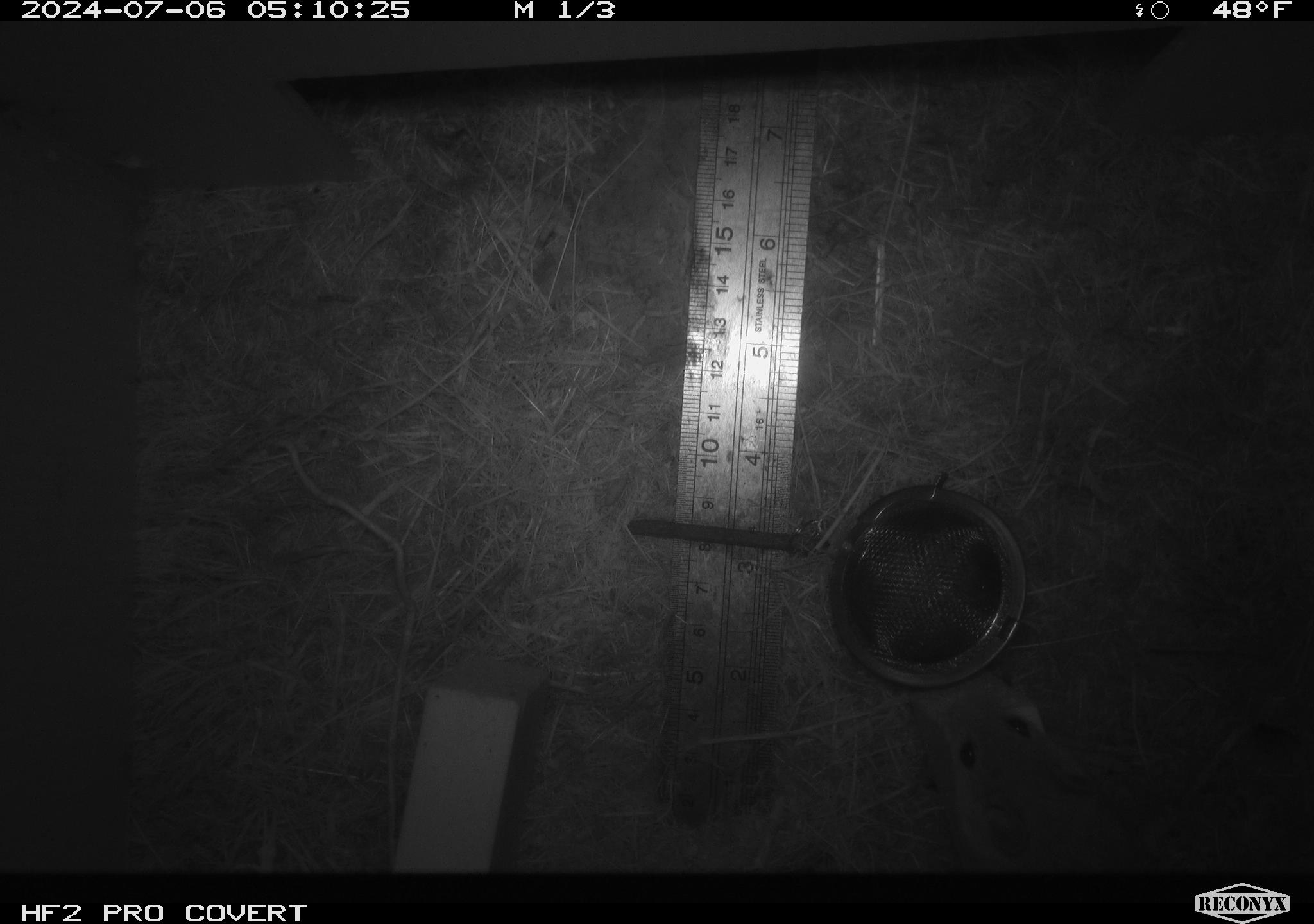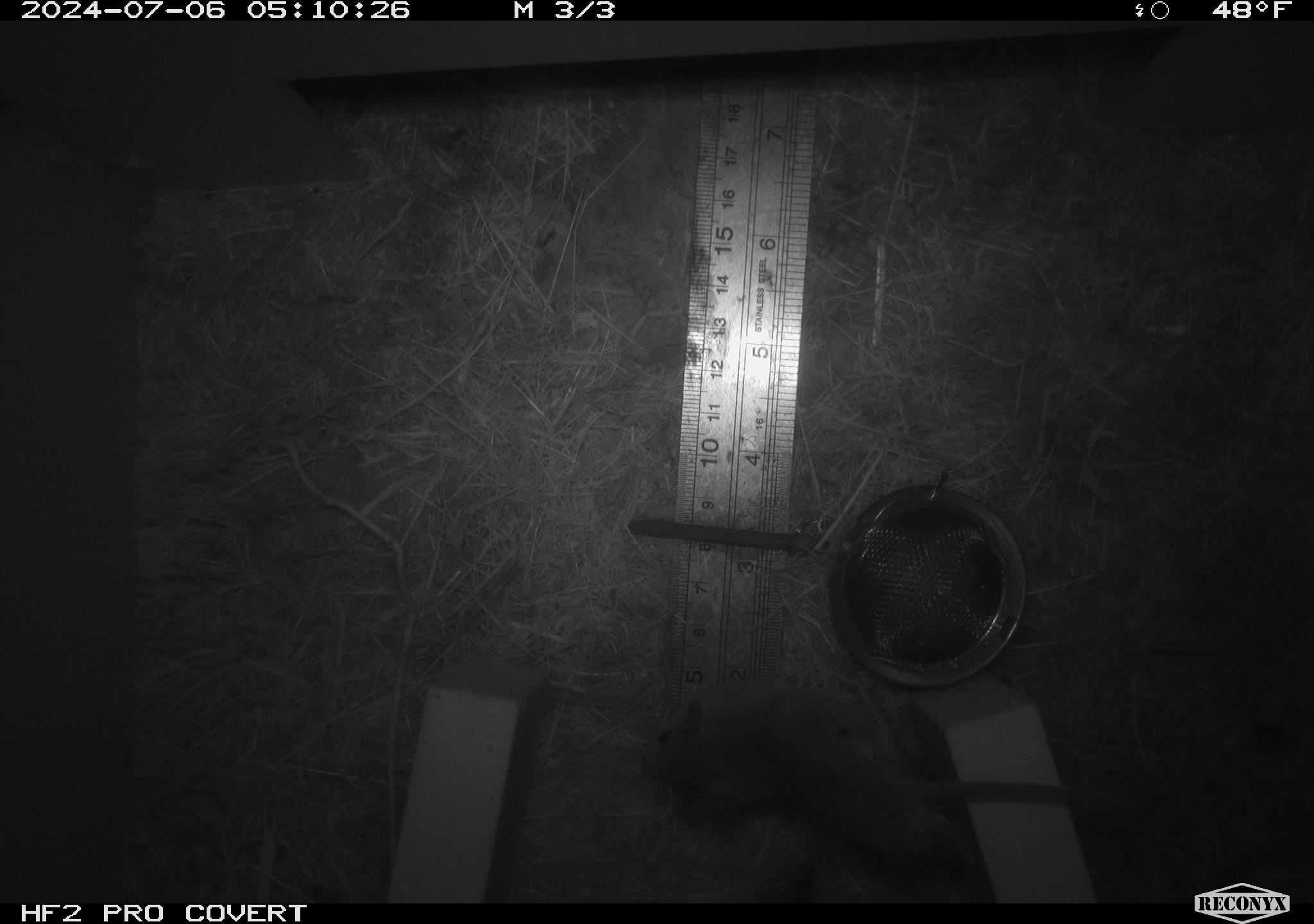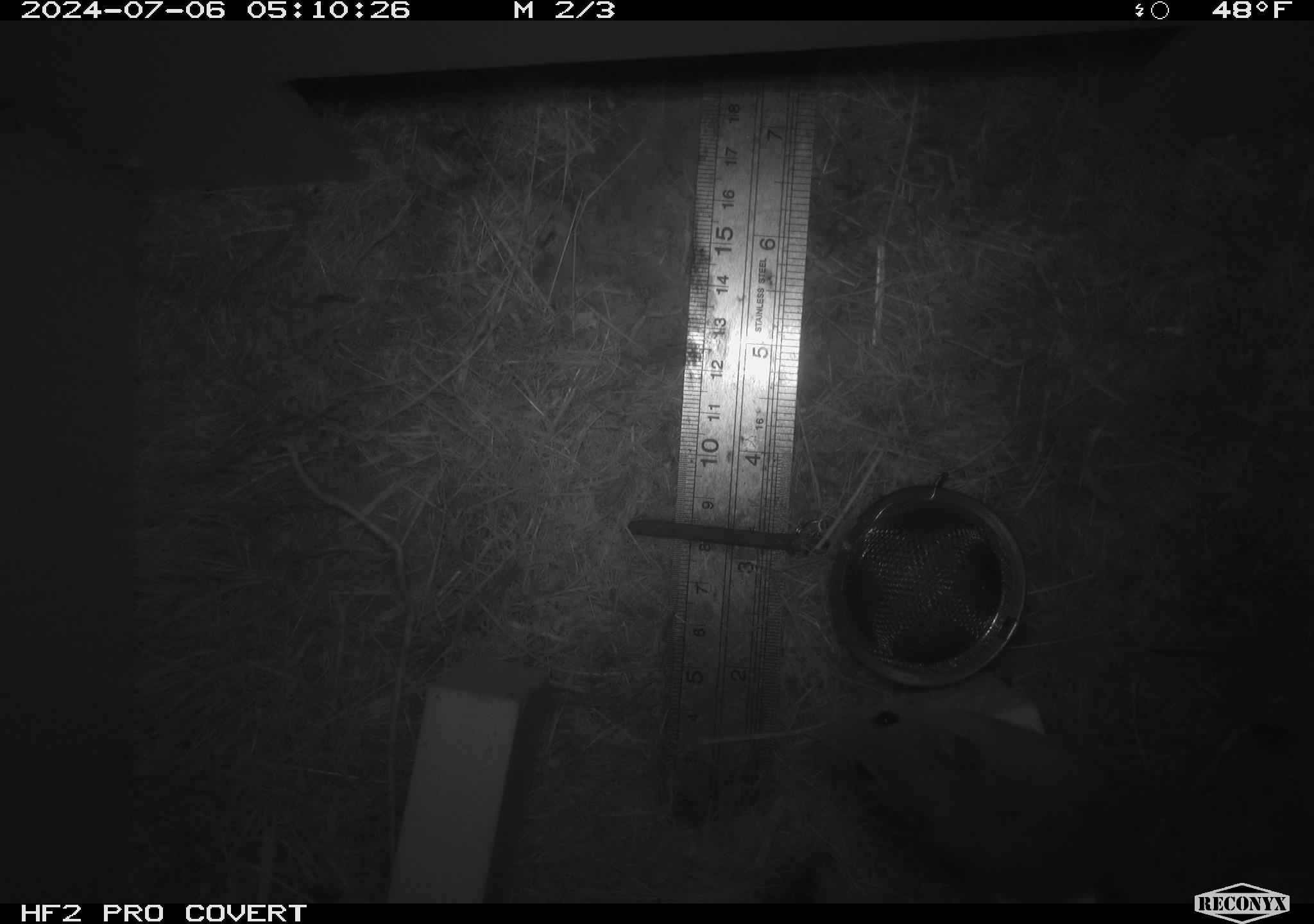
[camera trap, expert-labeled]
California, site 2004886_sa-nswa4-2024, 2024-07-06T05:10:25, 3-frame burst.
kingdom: Animalia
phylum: Chordata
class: Mammalia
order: Rodentia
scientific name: Rodentia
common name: mouse species